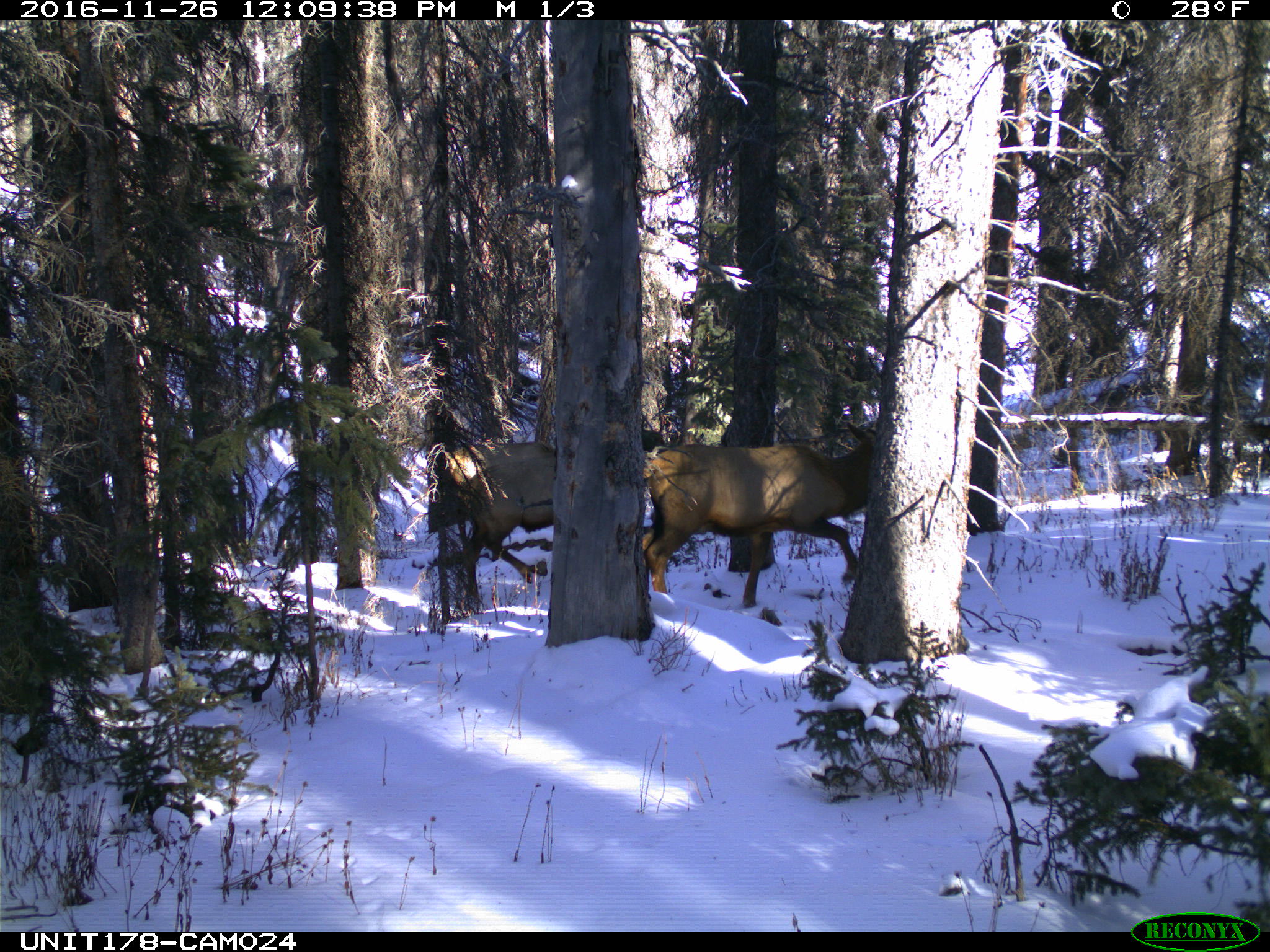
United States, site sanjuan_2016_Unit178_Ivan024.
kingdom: Animalia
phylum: Chordata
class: Mammalia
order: Artiodactyla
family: Cervidae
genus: Cervus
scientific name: Cervus elaphus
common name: red deer